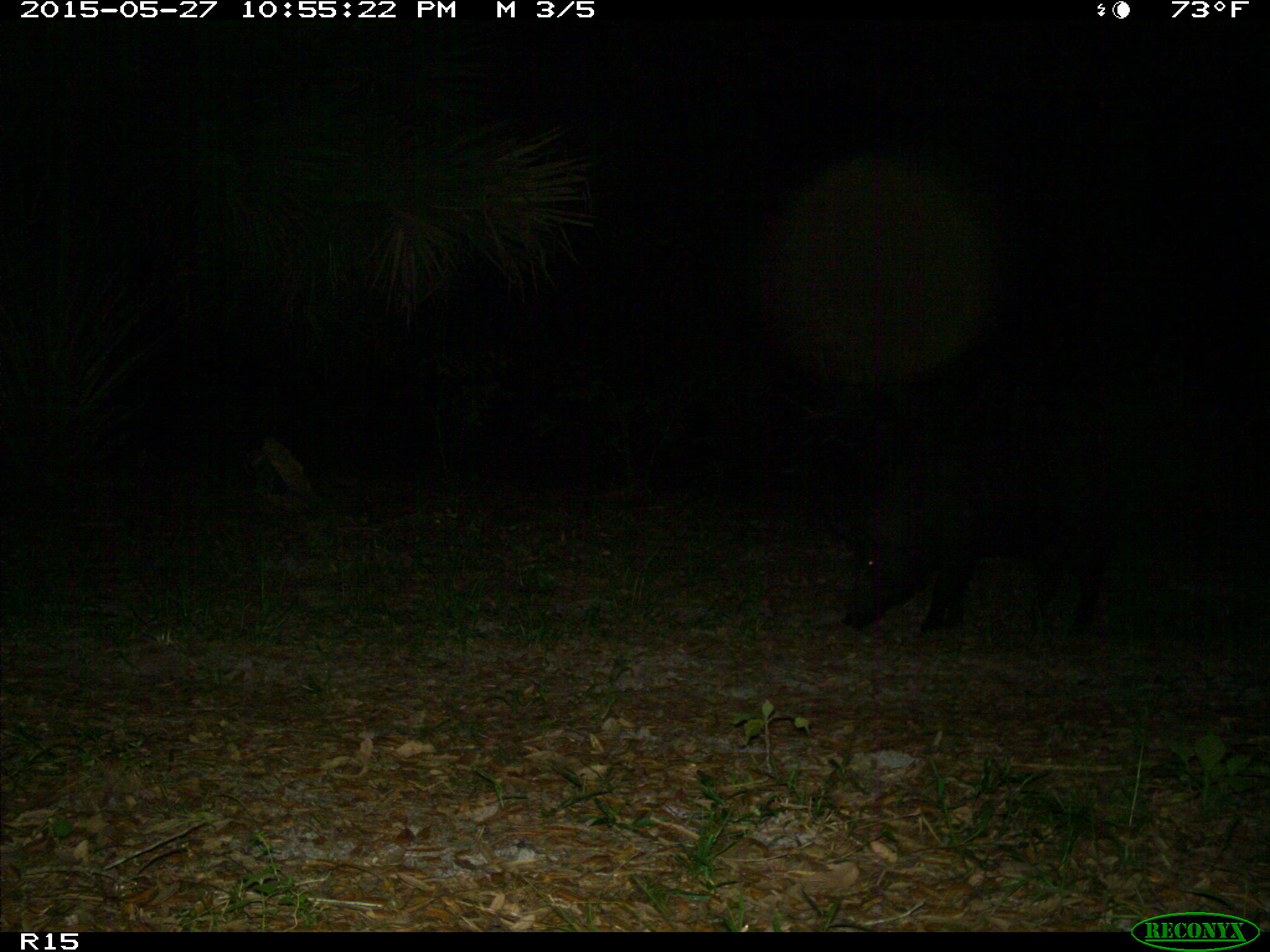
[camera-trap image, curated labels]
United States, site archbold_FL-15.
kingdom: Animalia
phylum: Chordata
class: Mammalia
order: Artiodactyla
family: Suidae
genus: Sus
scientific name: Sus scrofa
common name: wild boar